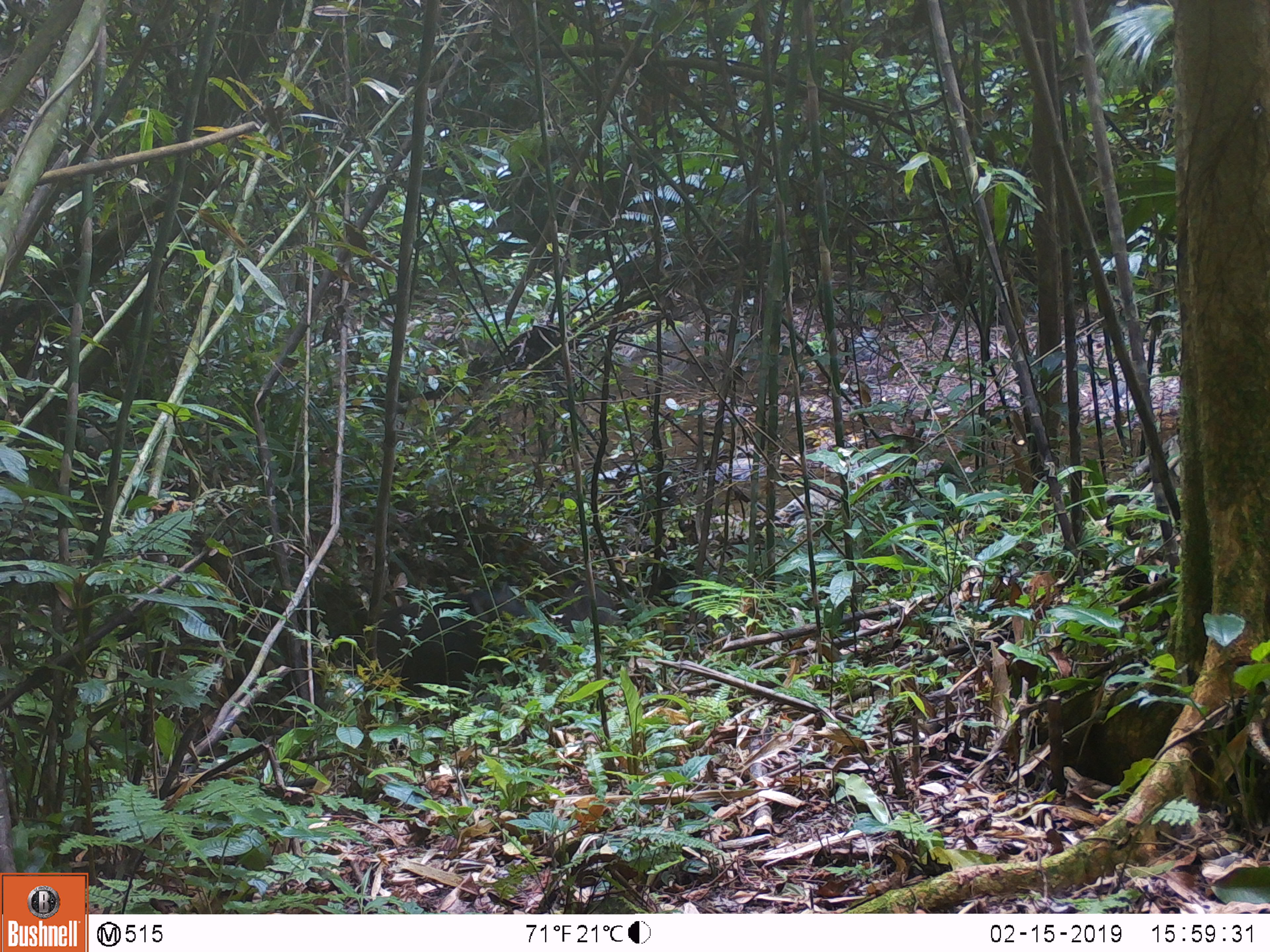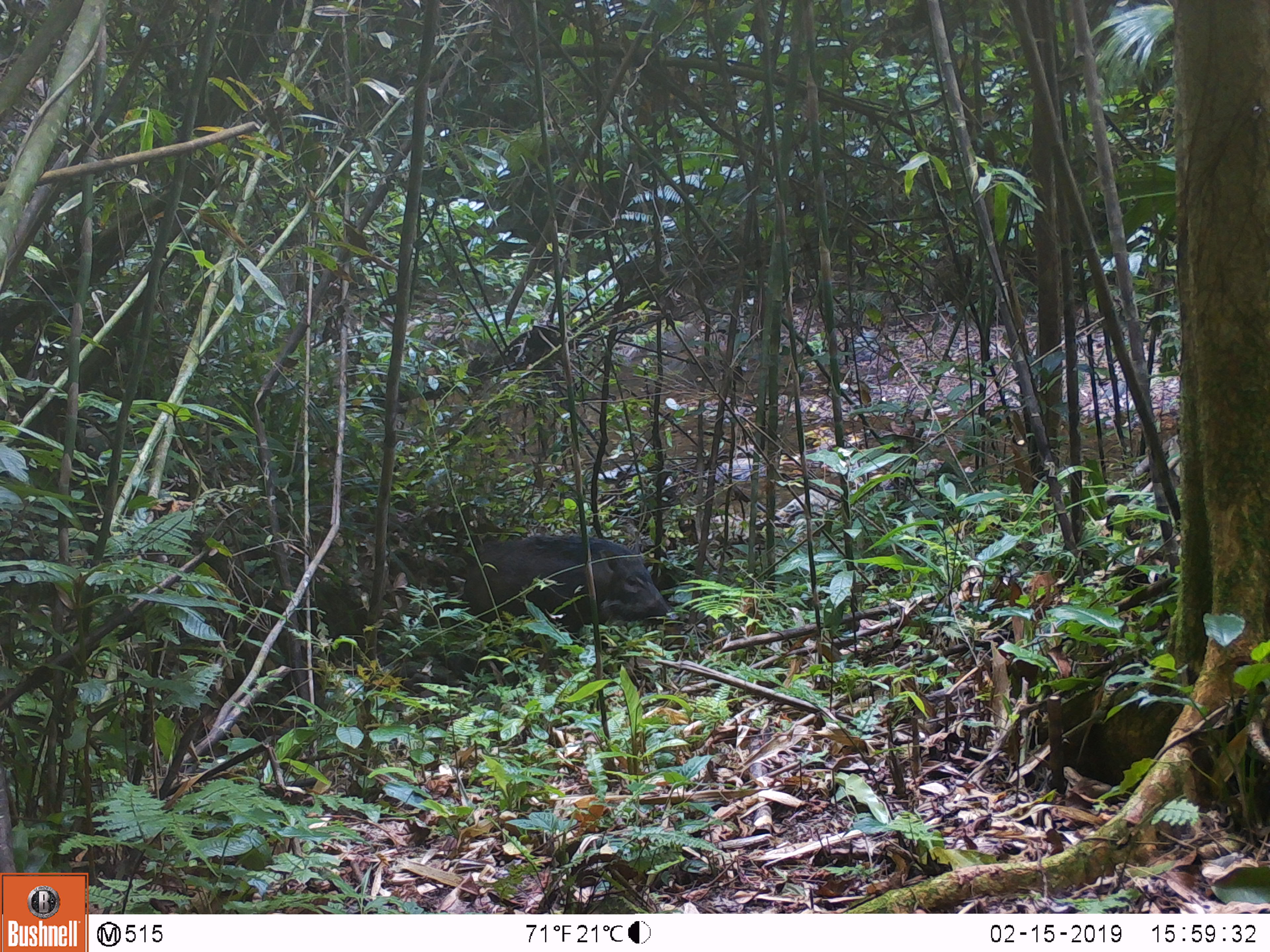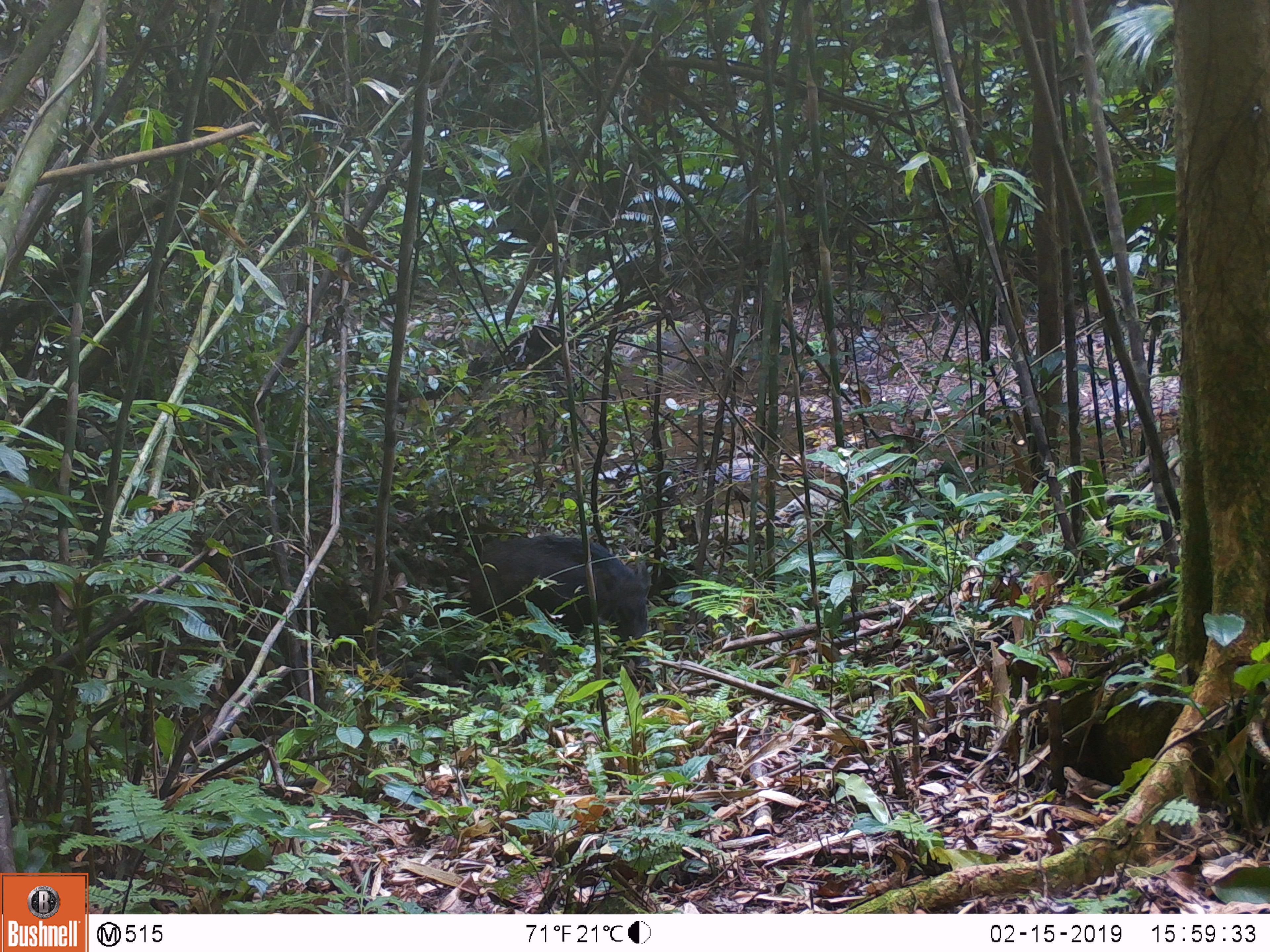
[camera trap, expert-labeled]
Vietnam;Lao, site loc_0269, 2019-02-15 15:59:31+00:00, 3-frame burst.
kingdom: Animalia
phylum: Chordata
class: Mammalia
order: Artiodactyla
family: Suidae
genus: Sus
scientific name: Sus scrofa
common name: eurasian wild pig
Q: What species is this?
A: Eurasian wild pig (Sus scrofa).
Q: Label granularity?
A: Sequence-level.